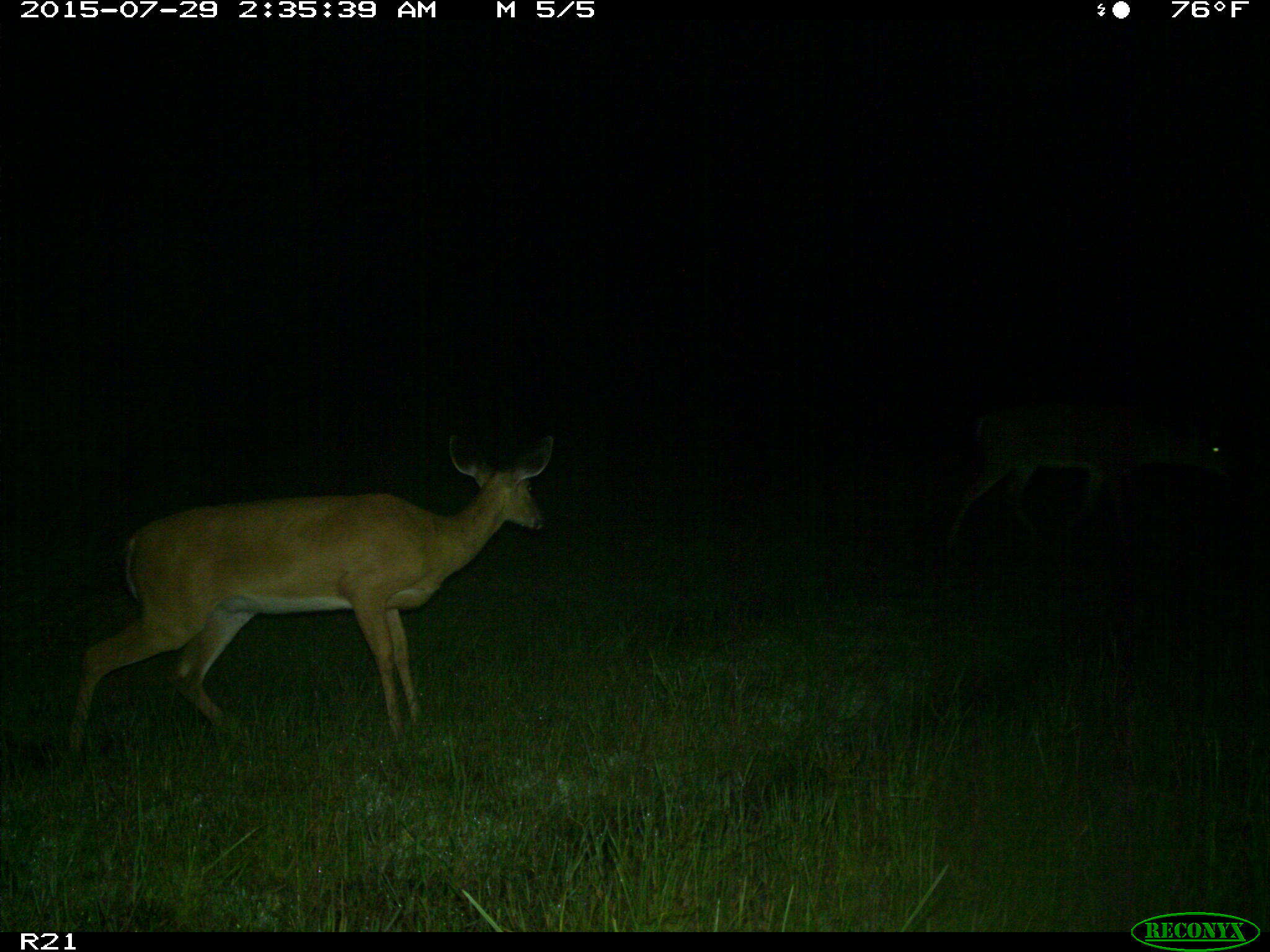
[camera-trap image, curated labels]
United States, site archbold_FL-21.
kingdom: Animalia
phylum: Chordata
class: Mammalia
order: Artiodactyla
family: Cervidae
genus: Odocoileus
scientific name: Odocoileus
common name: deer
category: unidentified deer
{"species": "unidentified deer (deer) (Odocoileus)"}